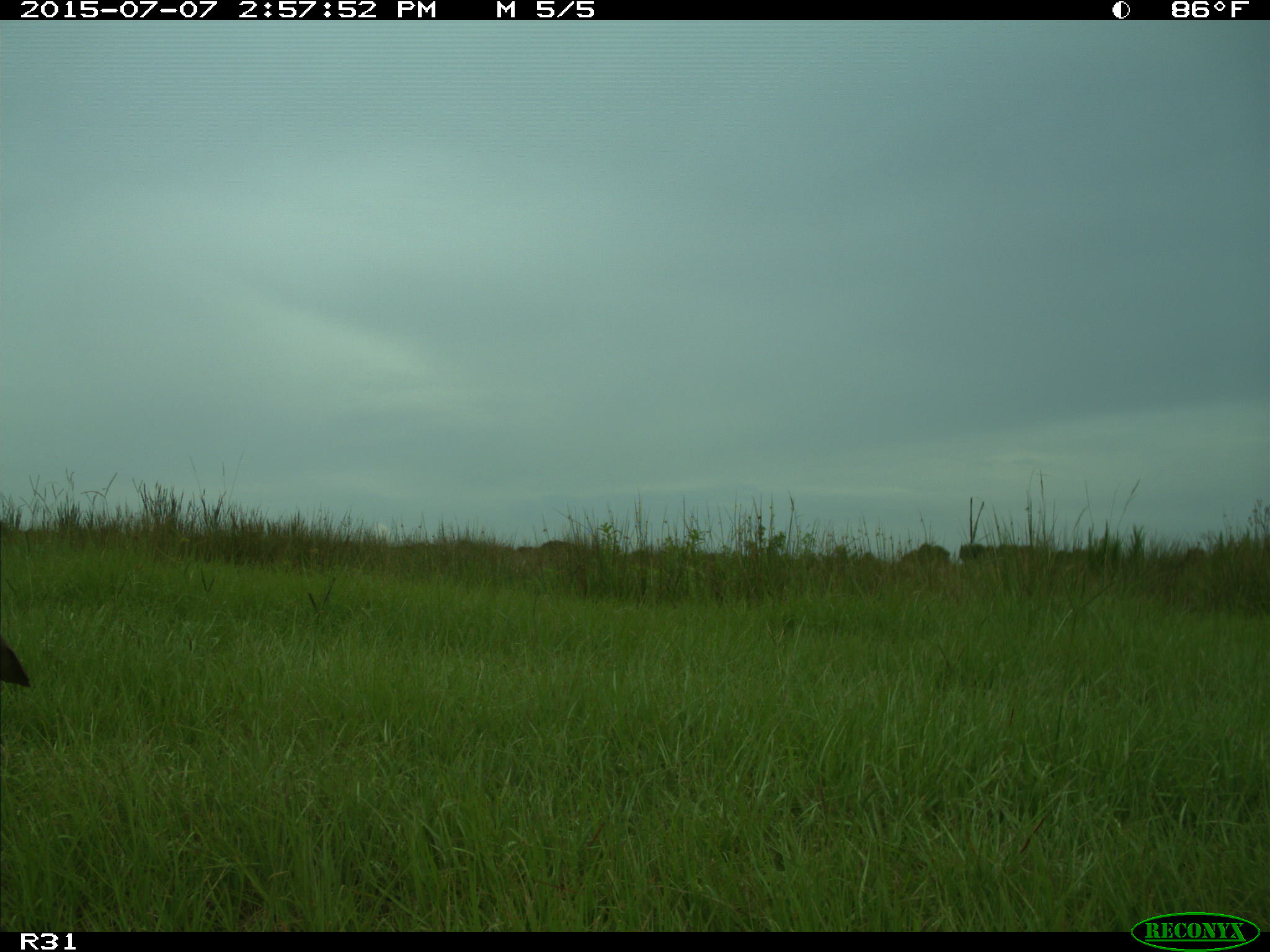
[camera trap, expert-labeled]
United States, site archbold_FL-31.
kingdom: Animalia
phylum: Chordata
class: Aves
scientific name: Aves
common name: birds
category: unidentified bird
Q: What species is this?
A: Unidentified bird (birds) (Aves).